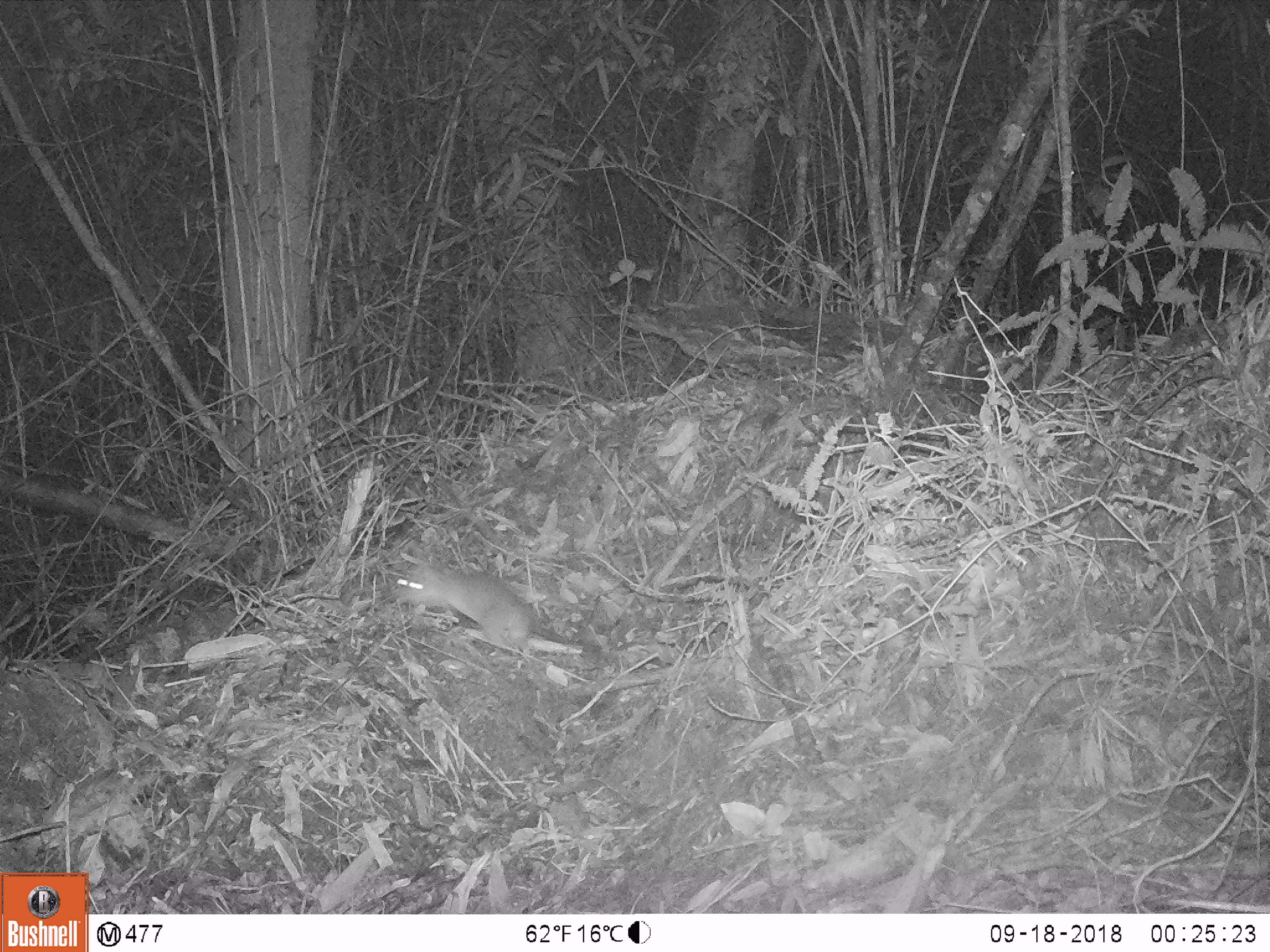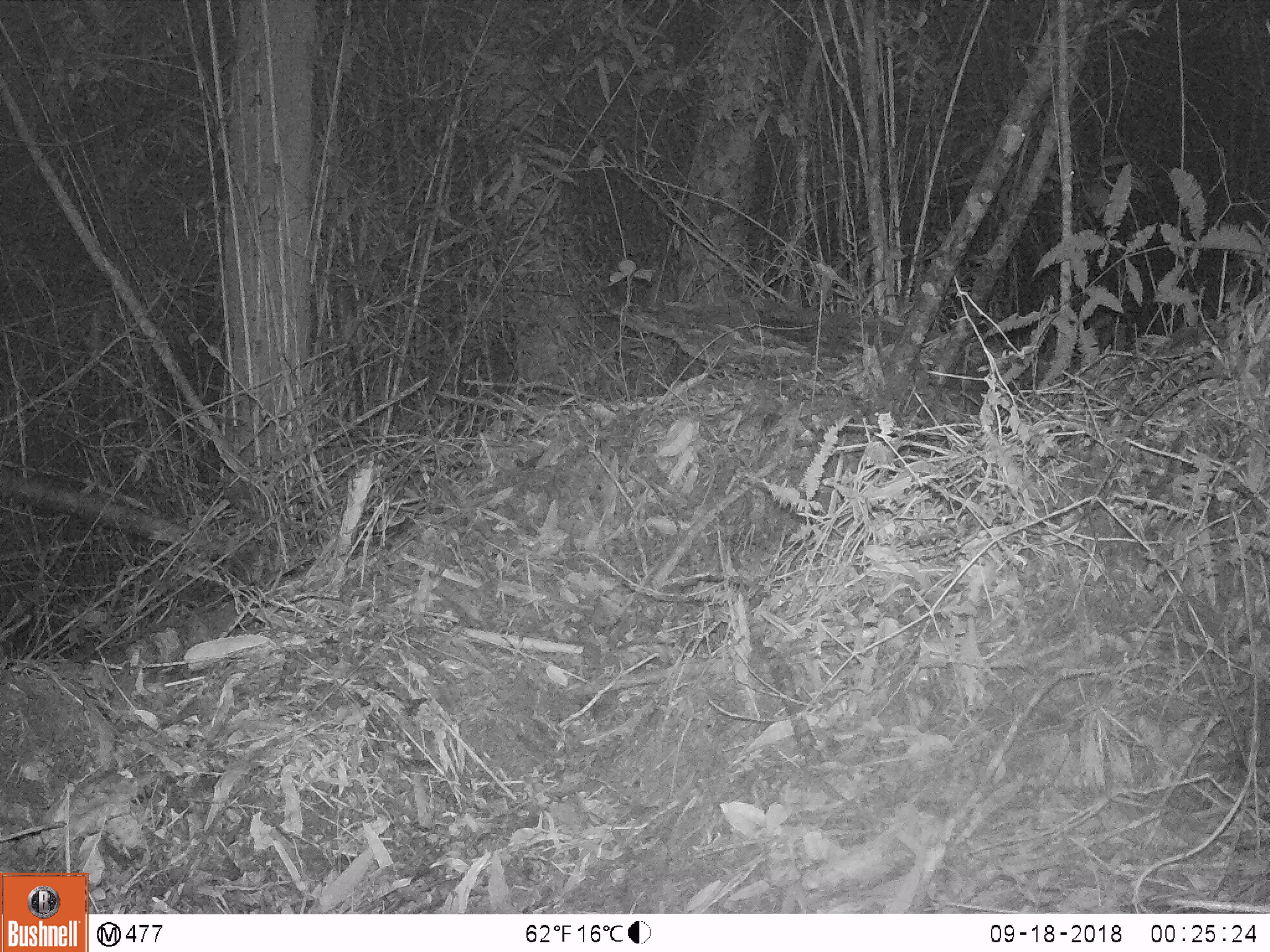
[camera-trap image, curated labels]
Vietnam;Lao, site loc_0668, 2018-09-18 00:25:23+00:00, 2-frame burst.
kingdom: Animalia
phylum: Chordata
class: Mammalia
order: Rodentia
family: Muridae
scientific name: Muridae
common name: old-world mice and rats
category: unidentified murid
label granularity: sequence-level